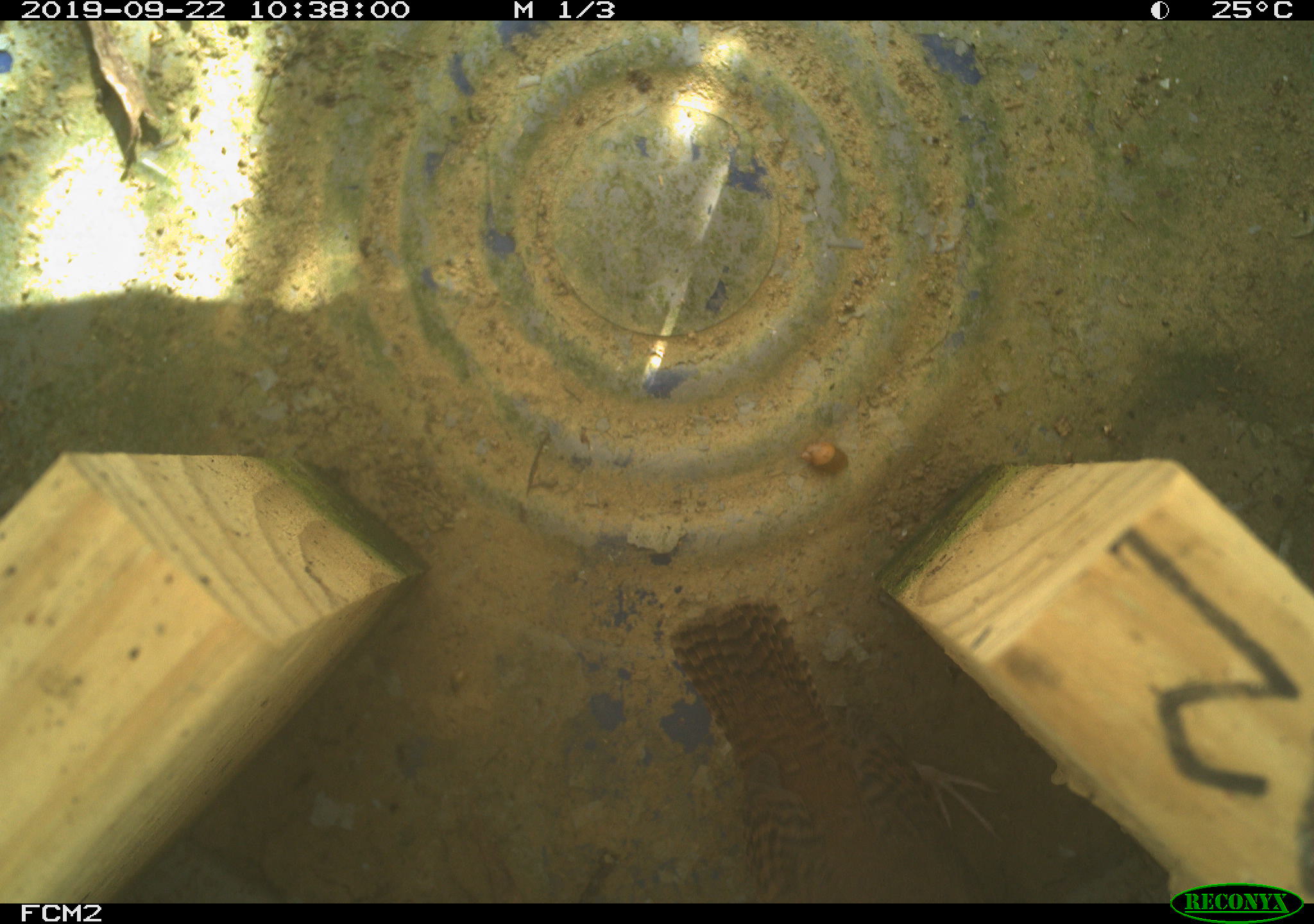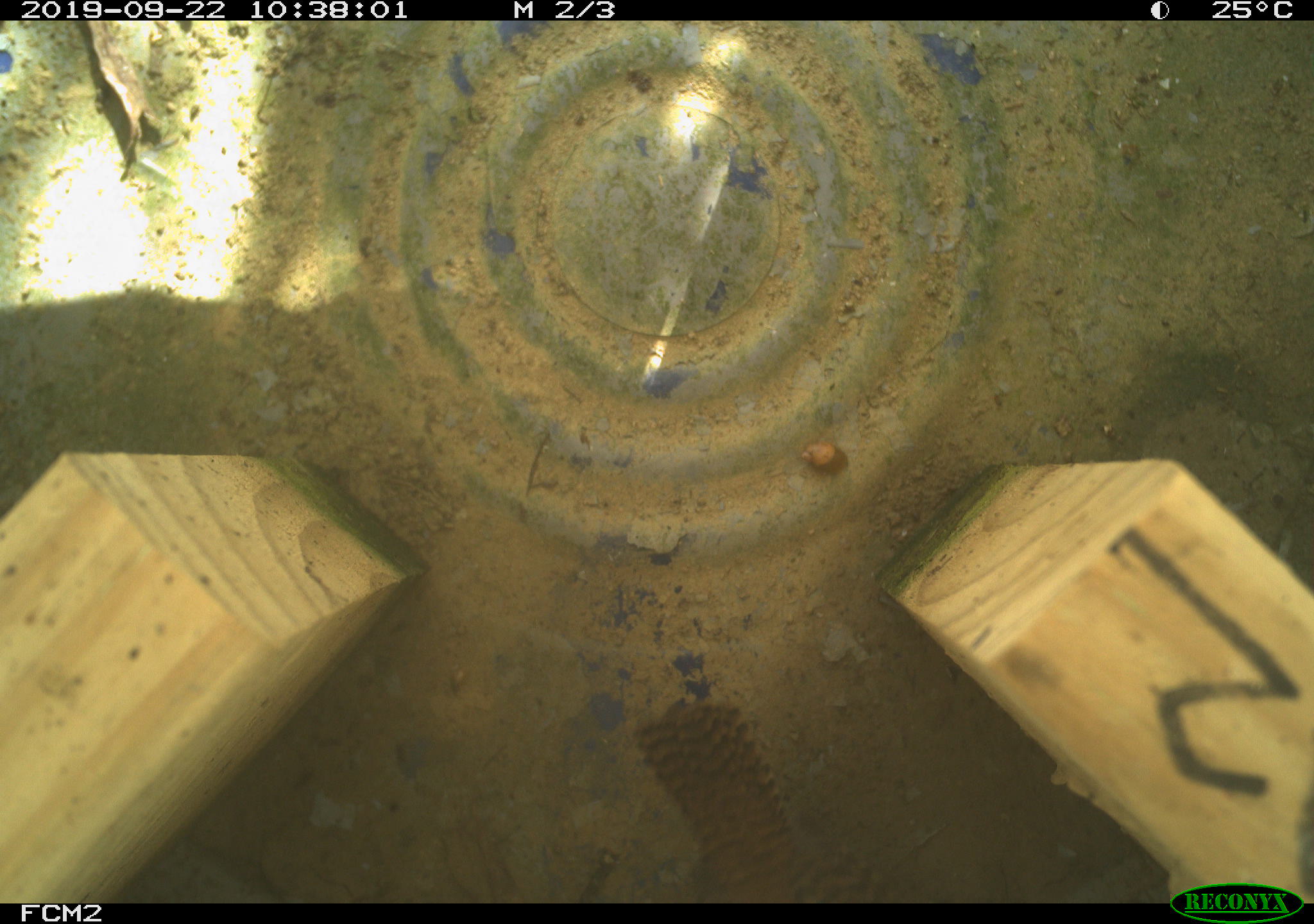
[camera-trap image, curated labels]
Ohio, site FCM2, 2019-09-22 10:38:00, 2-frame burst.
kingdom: Animalia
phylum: Chordata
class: Aves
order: Passeriformes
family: Troglodytidae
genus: Troglodytes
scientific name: Troglodytes aedon aedon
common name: northern house wren